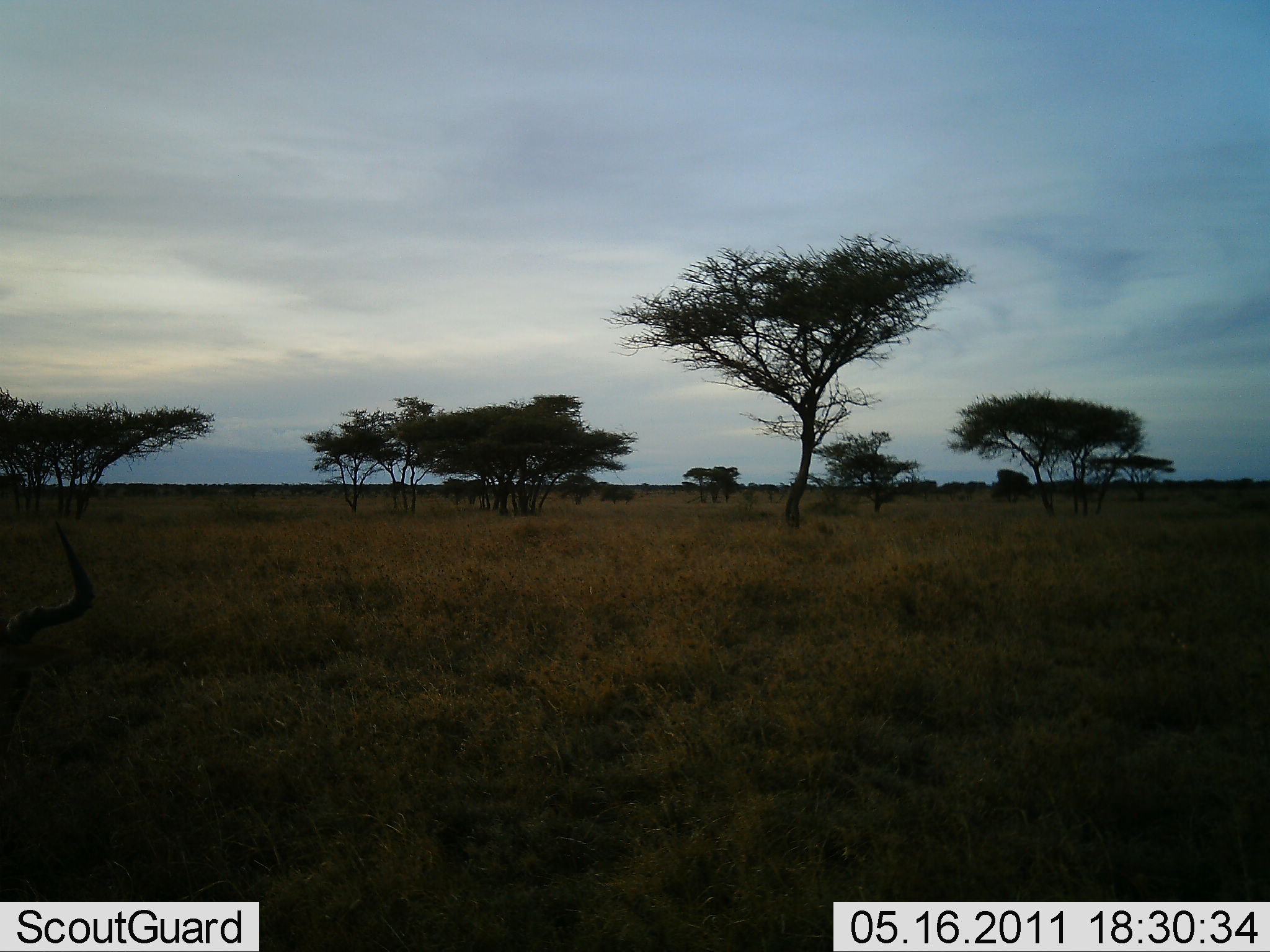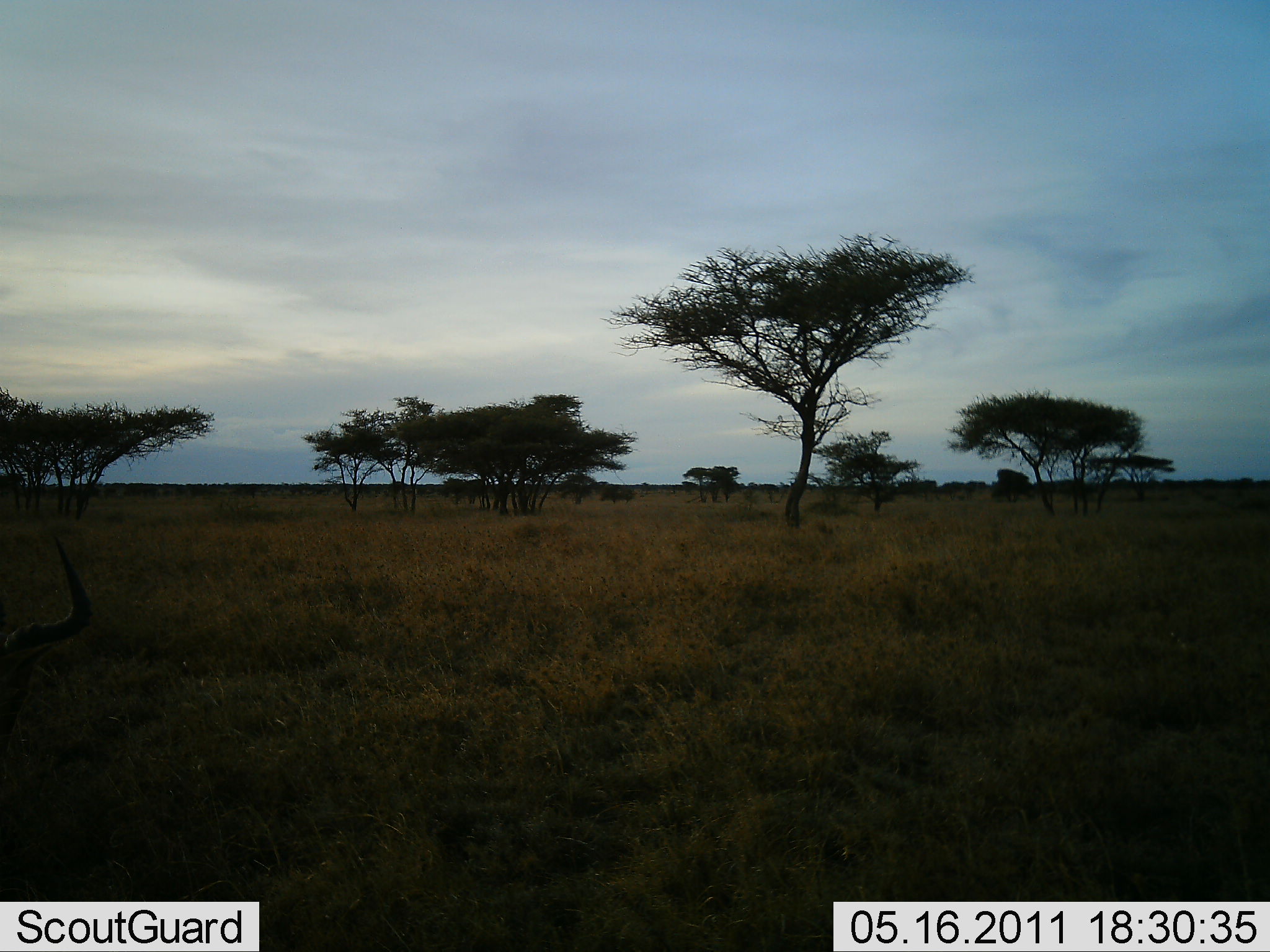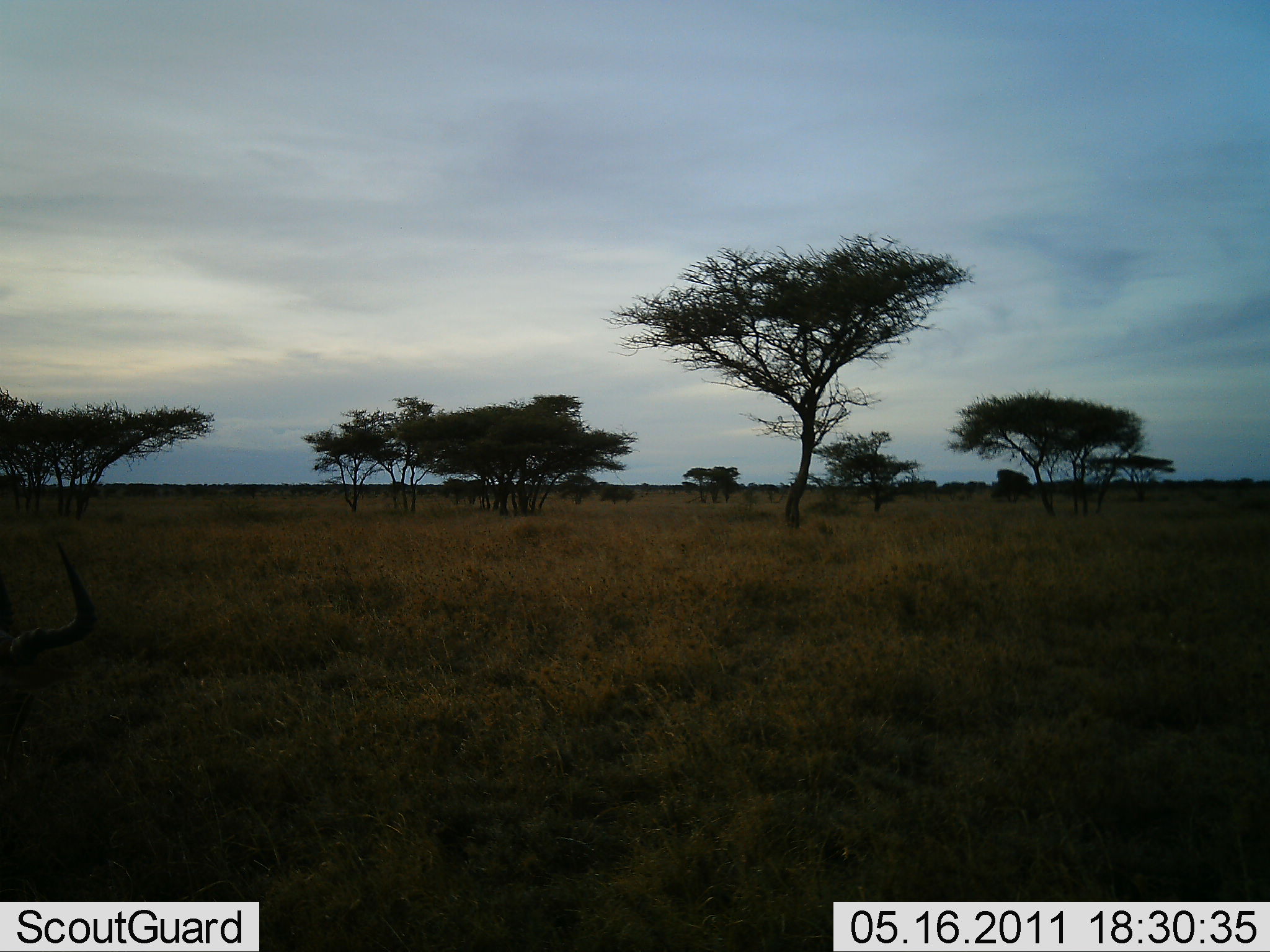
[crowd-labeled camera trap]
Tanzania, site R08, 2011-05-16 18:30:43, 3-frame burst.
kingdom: Animalia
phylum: Chordata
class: Mammalia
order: Artiodactyla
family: Bovidae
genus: Aepyceros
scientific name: Aepyceros melampus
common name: impala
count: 1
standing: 80%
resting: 0%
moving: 0%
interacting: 0%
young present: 0%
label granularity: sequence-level